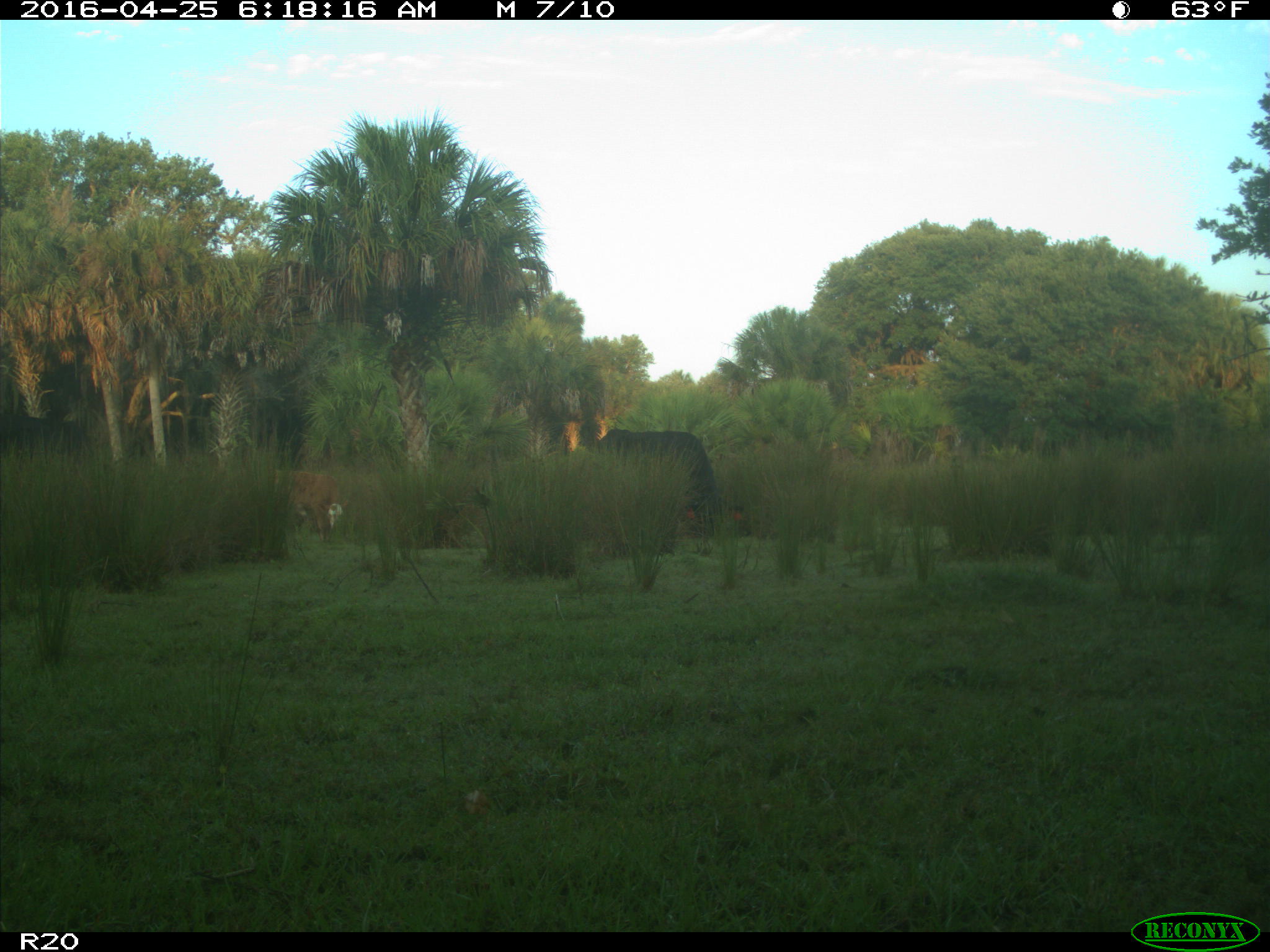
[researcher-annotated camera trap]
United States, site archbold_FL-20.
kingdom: Animalia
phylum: Chordata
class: Mammalia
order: Artiodactyla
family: Bovidae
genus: Bos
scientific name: Bos taurus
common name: domestic cow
Bos taurus (domestic cow).